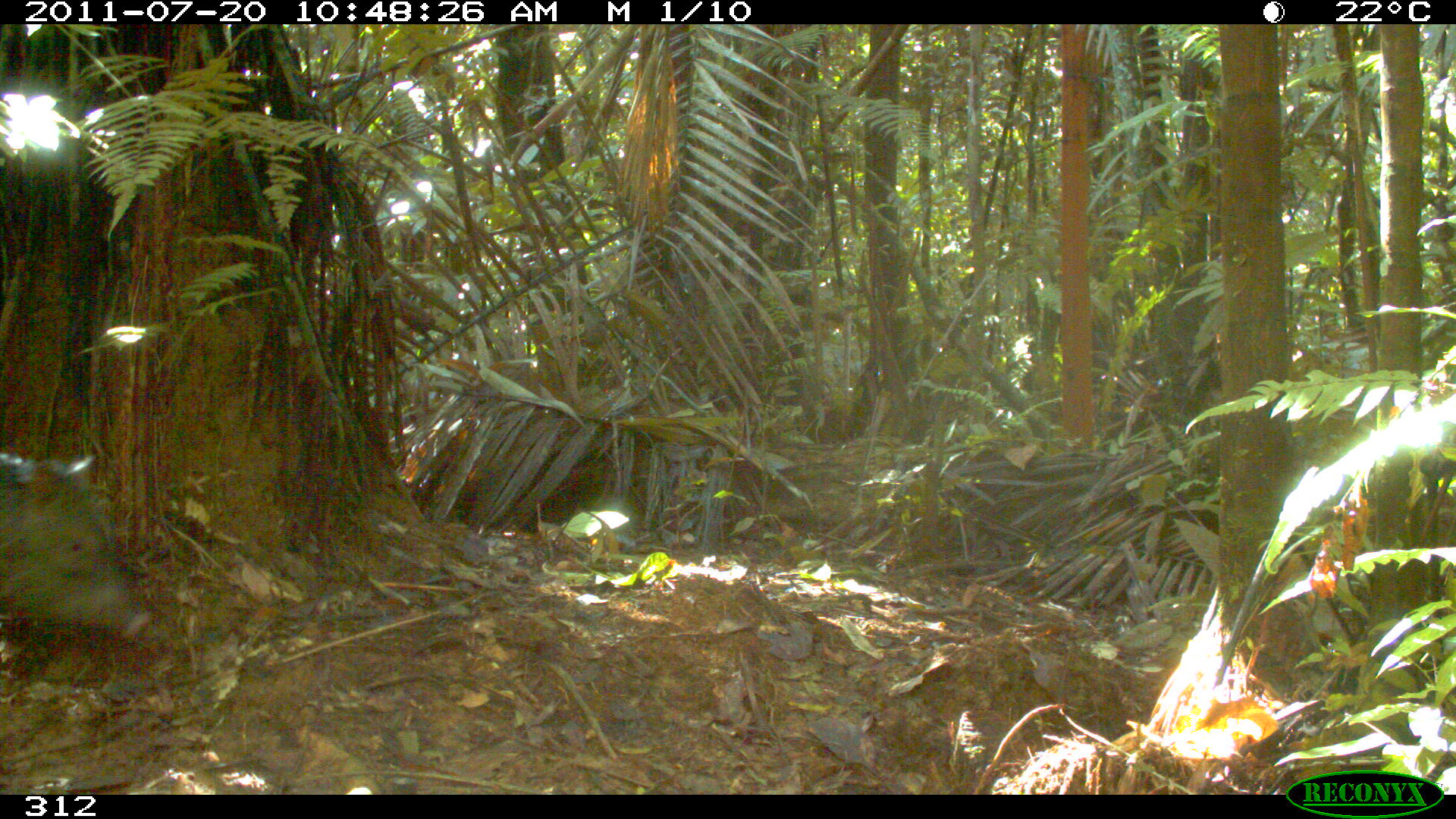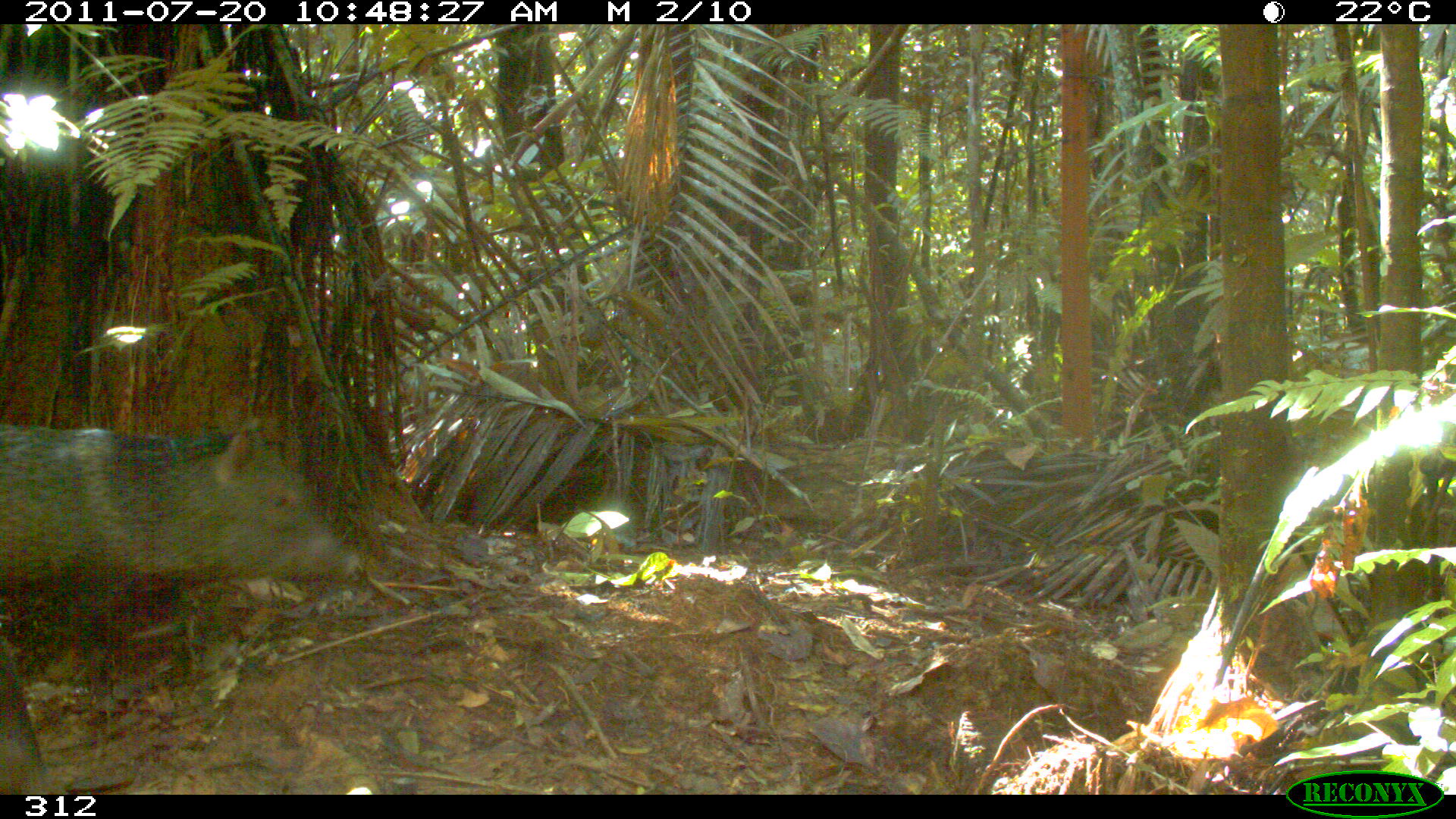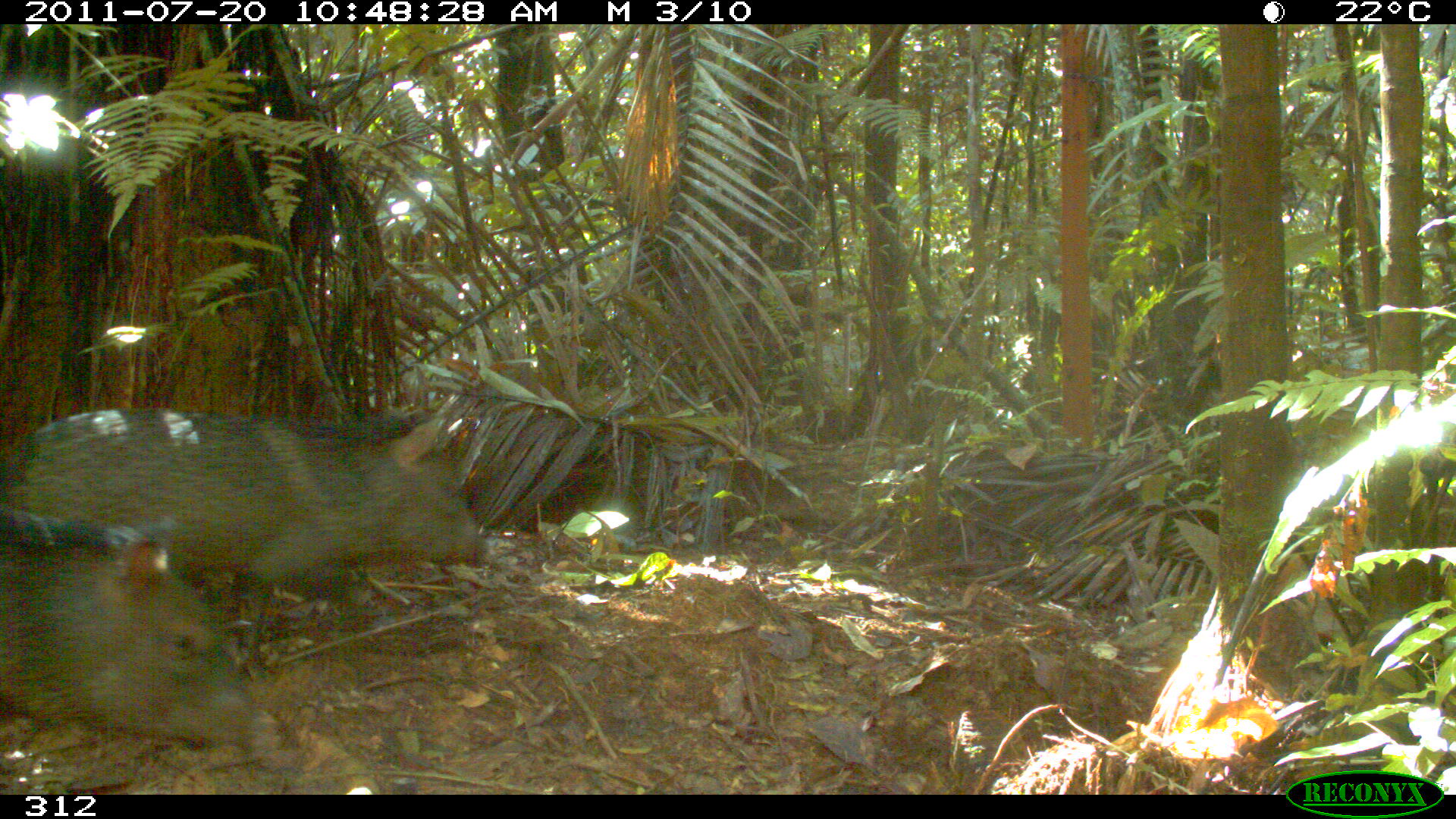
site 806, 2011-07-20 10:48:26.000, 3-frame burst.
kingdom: Animalia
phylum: Chordata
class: Mammalia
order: Artiodactyla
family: Tayassuidae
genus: Pecari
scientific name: Pecari tajacu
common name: collared peccary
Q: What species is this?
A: Pecari tajacu (collared peccary).